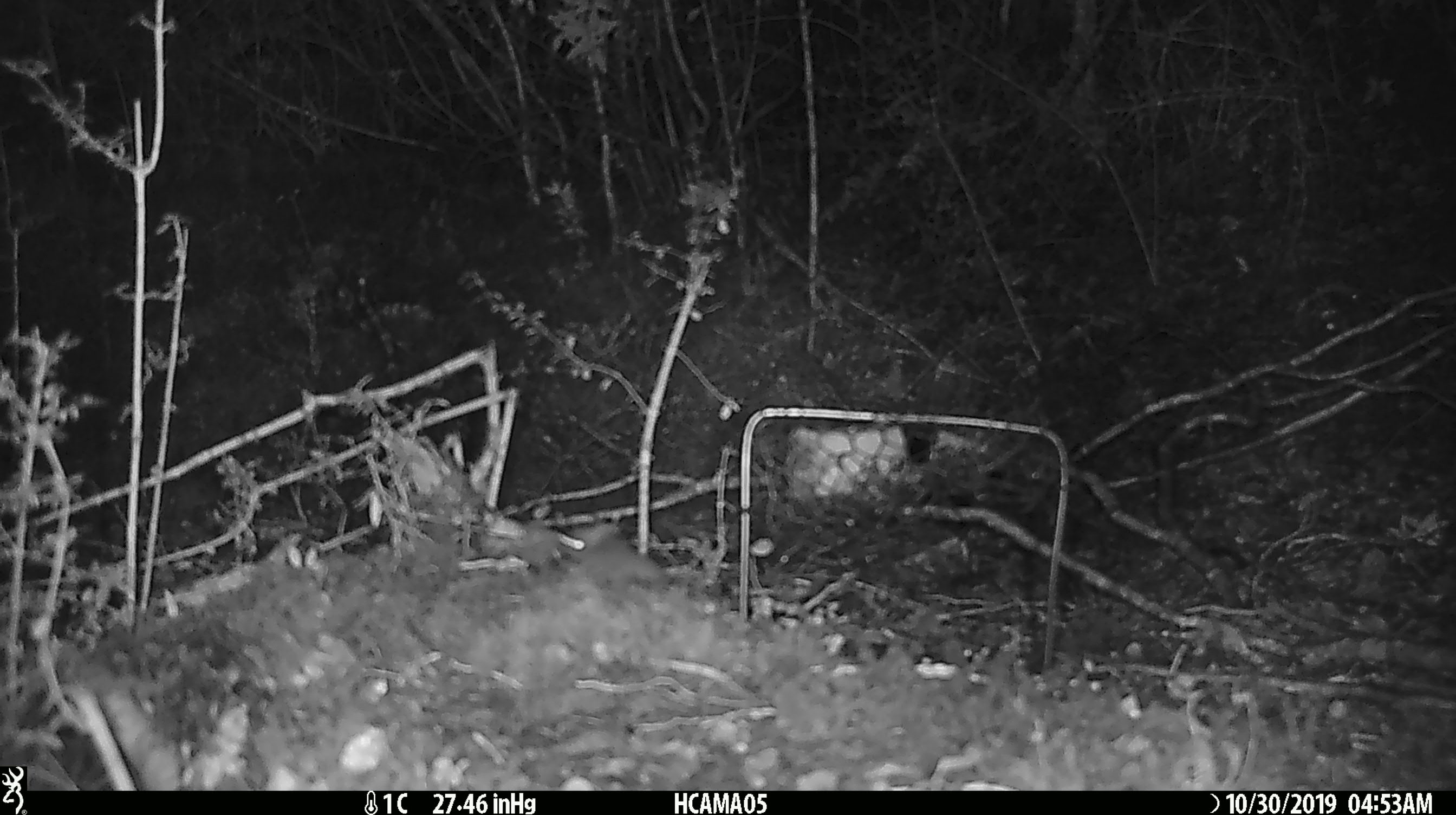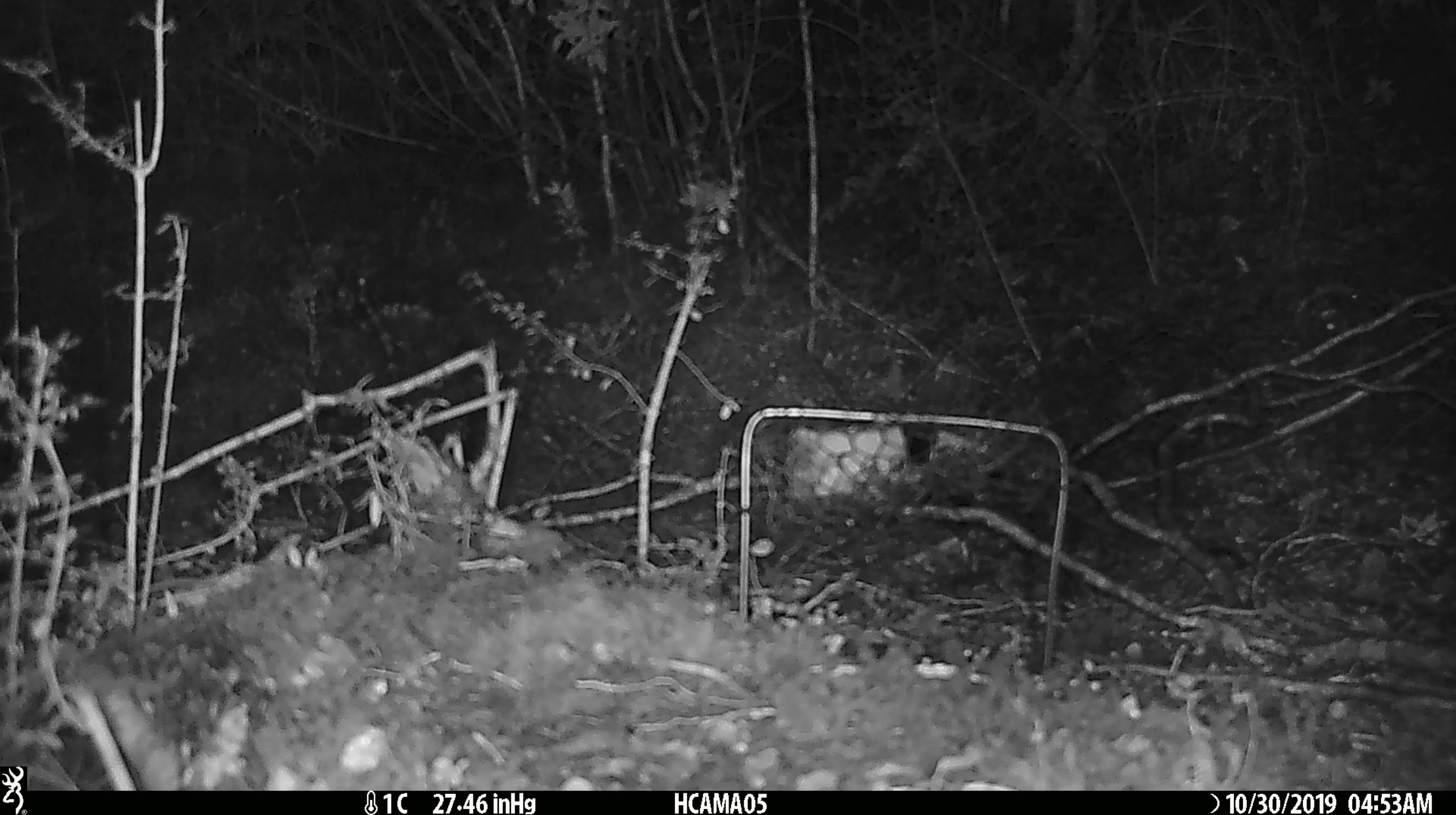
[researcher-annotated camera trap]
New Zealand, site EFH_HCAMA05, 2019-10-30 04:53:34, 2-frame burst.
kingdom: Animalia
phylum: Chordata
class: Mammalia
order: Rodentia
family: Muridae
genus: Mus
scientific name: Mus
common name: mouse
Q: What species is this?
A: Mouse (Mus).